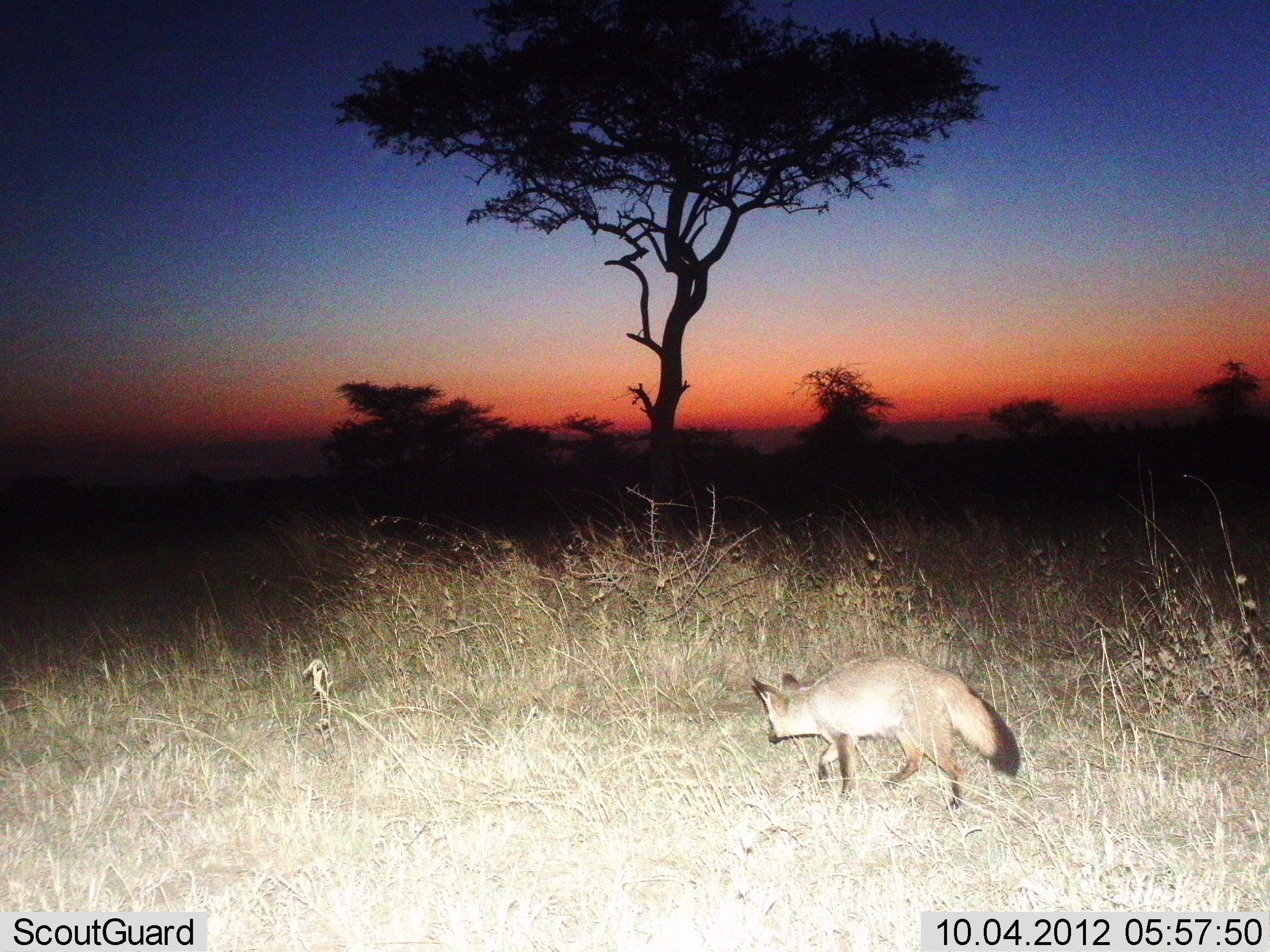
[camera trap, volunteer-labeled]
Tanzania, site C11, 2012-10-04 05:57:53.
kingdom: Animalia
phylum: Chordata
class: Mammalia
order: Carnivora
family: Canidae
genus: Otocyon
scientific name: Otocyon megalotis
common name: bat-eared fox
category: batearedfox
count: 1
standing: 10%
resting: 0%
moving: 90%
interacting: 0%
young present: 0%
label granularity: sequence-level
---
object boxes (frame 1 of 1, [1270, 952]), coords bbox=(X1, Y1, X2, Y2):
animal: bbox=(748, 645, 1024, 813)